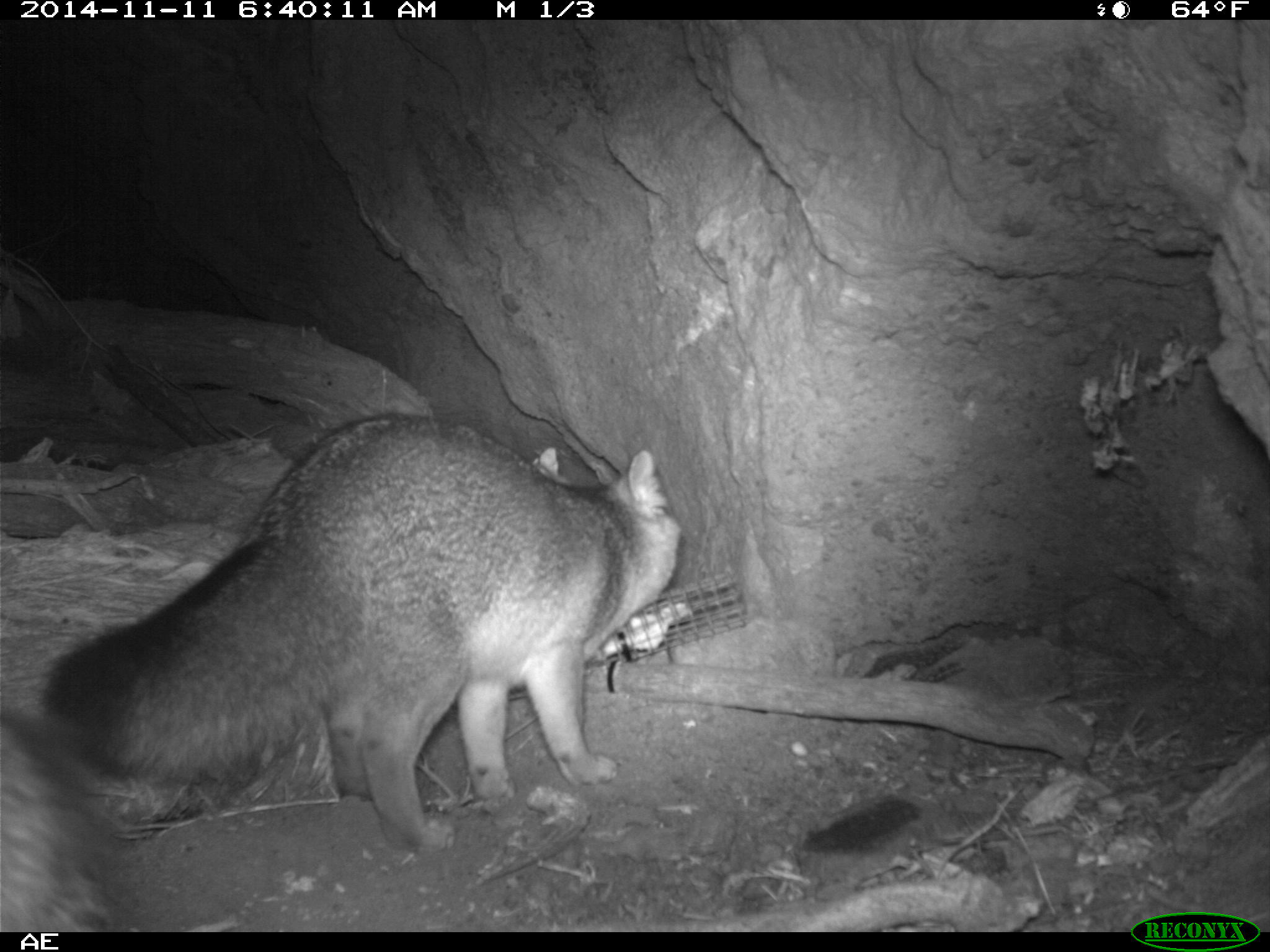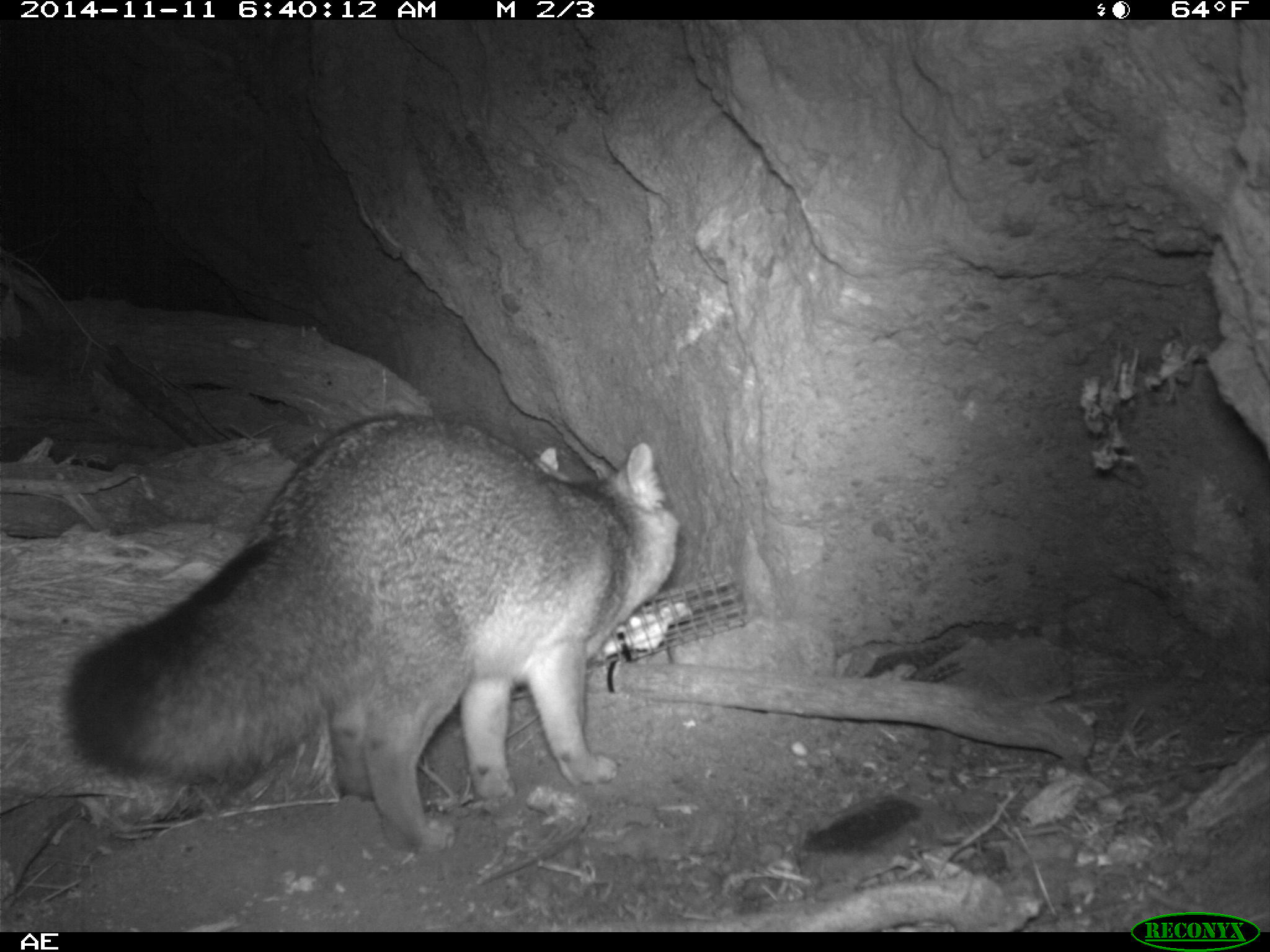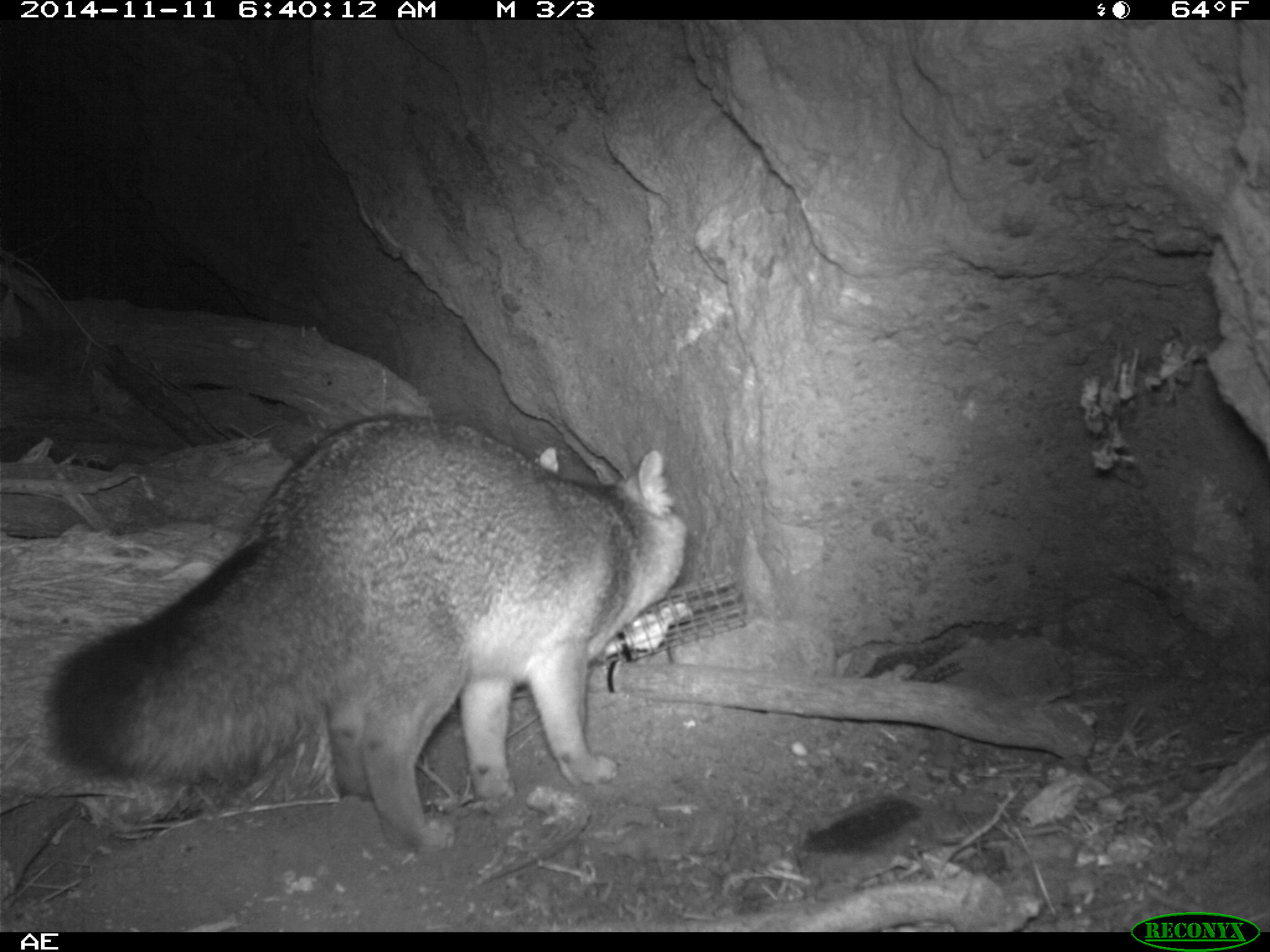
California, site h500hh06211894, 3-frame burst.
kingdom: Animalia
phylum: Chordata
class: Mammalia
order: Carnivora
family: Canidae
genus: Urocyon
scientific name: Urocyon littoralis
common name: island fox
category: fox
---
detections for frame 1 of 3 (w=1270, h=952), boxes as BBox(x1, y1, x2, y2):
fox: BBox(33, 415, 683, 853); BBox(0, 732, 109, 932)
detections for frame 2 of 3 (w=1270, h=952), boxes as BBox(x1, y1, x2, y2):
fox: BBox(62, 409, 675, 857)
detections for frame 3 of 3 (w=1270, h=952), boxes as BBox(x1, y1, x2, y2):
fox: BBox(47, 413, 686, 852)